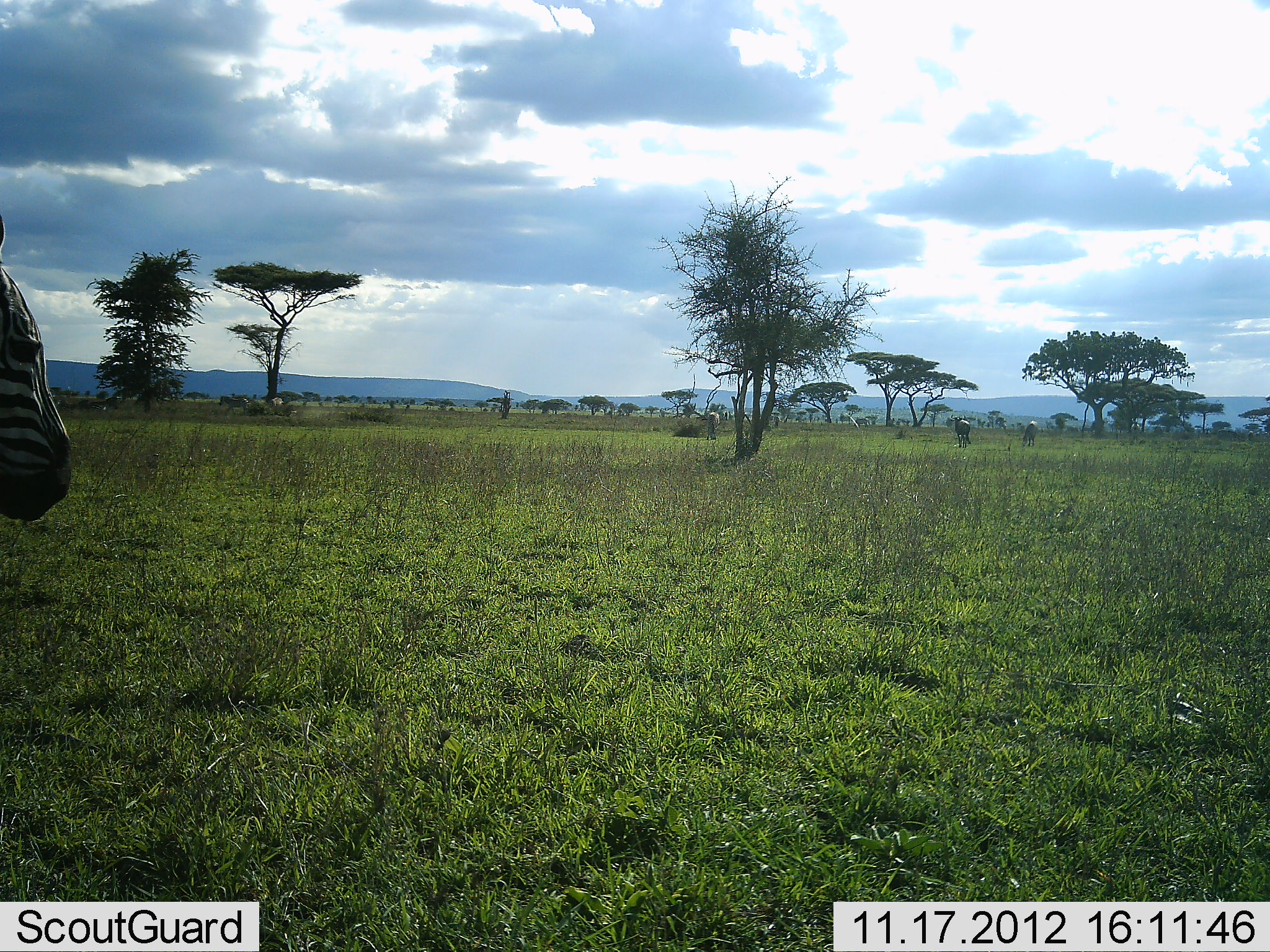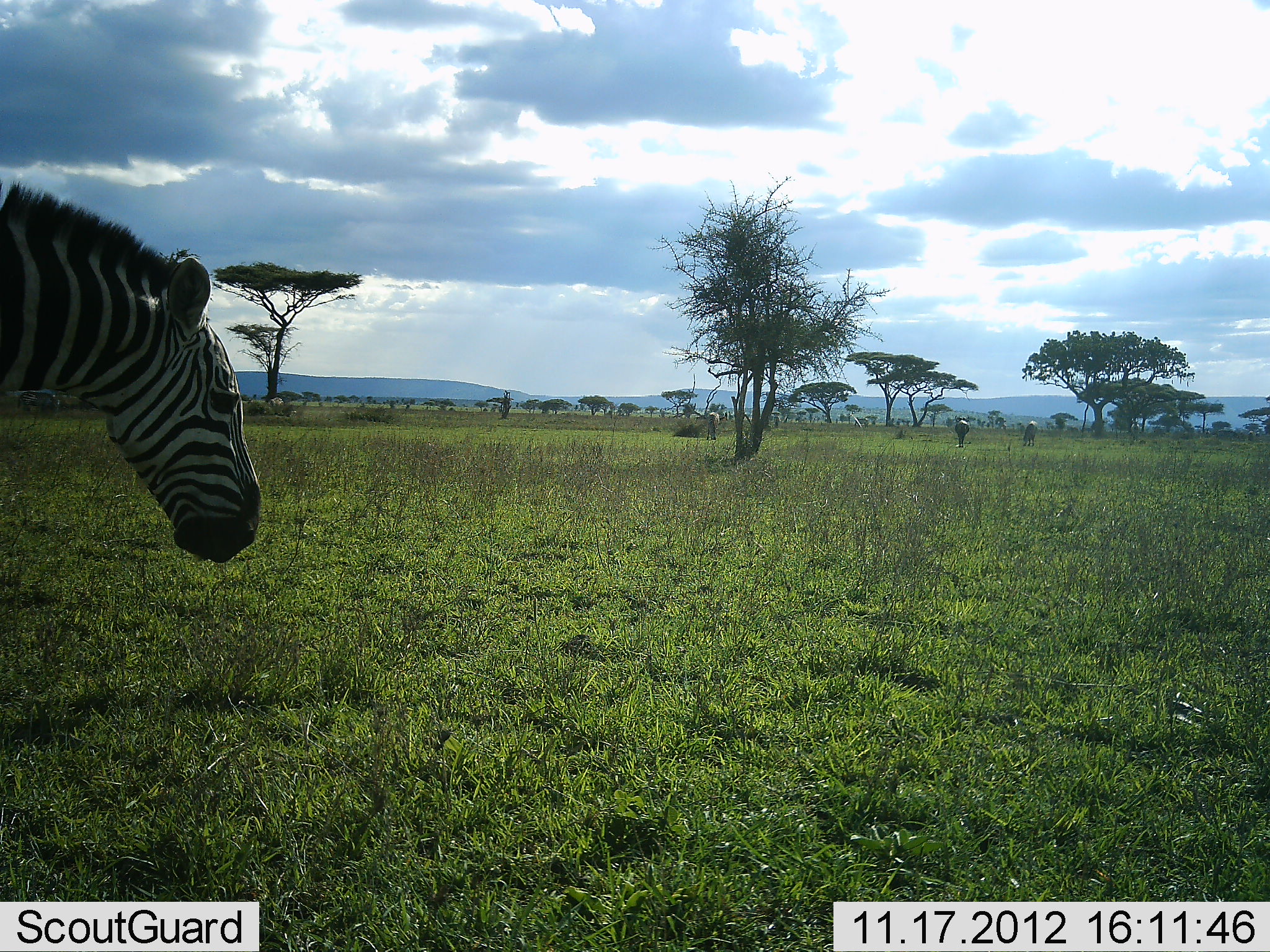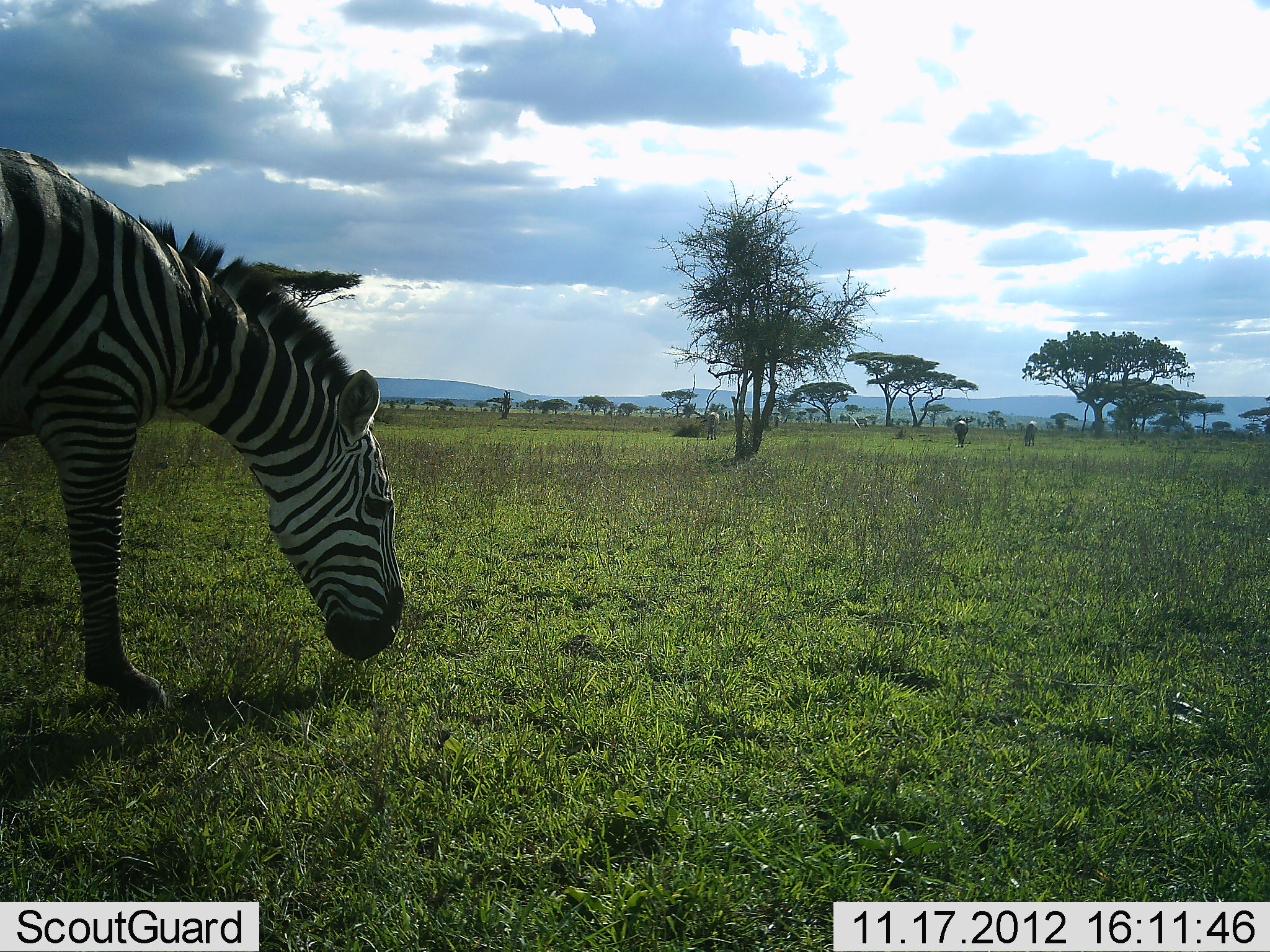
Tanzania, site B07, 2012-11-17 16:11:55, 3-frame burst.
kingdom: Animalia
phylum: Chordata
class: Mammalia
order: Perissodactyla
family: Equidae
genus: Equus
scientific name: Equus quagga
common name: plains zebra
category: zebra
Zebra (plains zebra) (Equus quagga), count 1. Behavior (volunteer vote fractions): standing 17%, resting 0%, moving 83%, interacting 0%. Young present (vote fraction): 0%. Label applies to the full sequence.